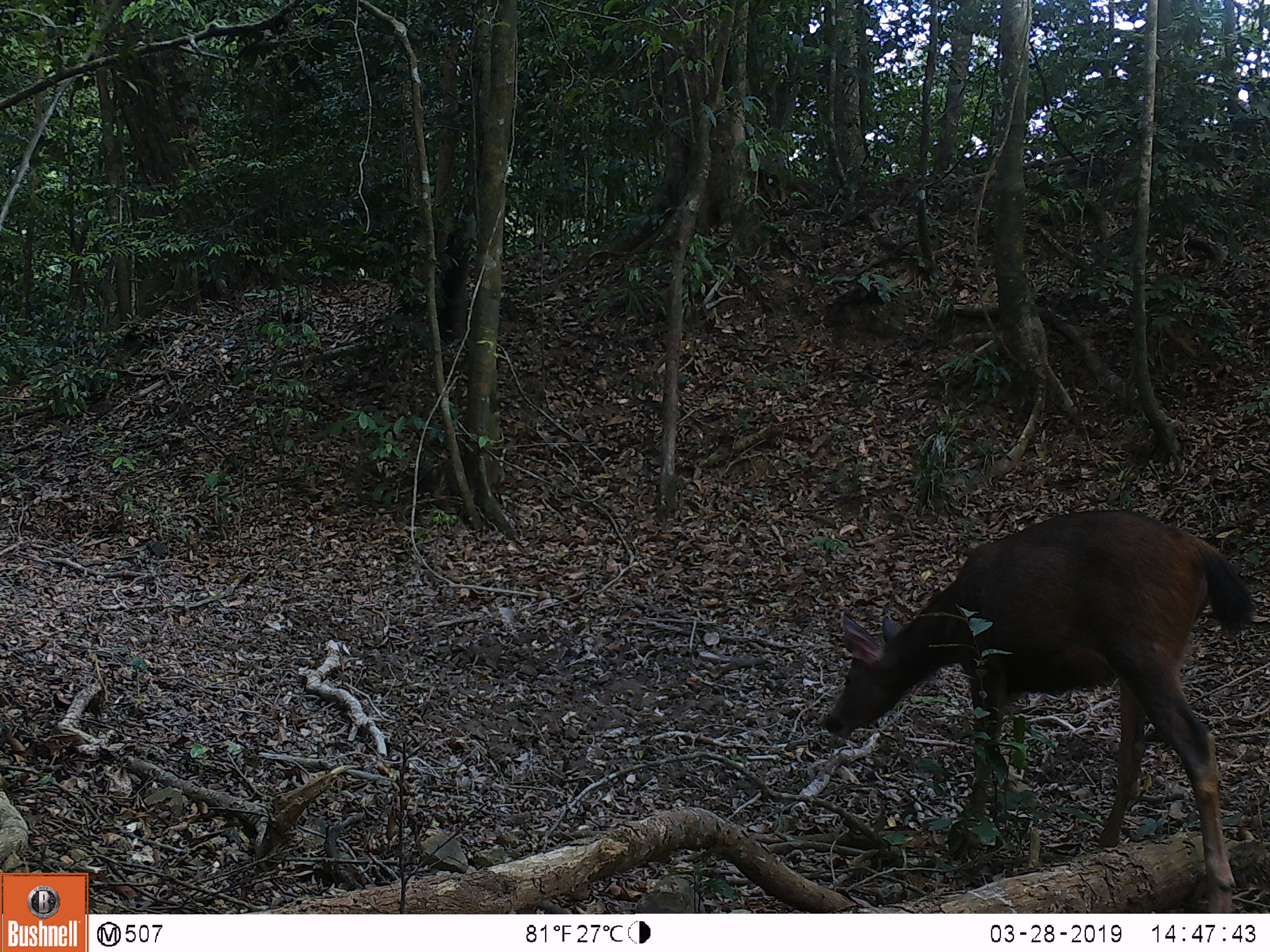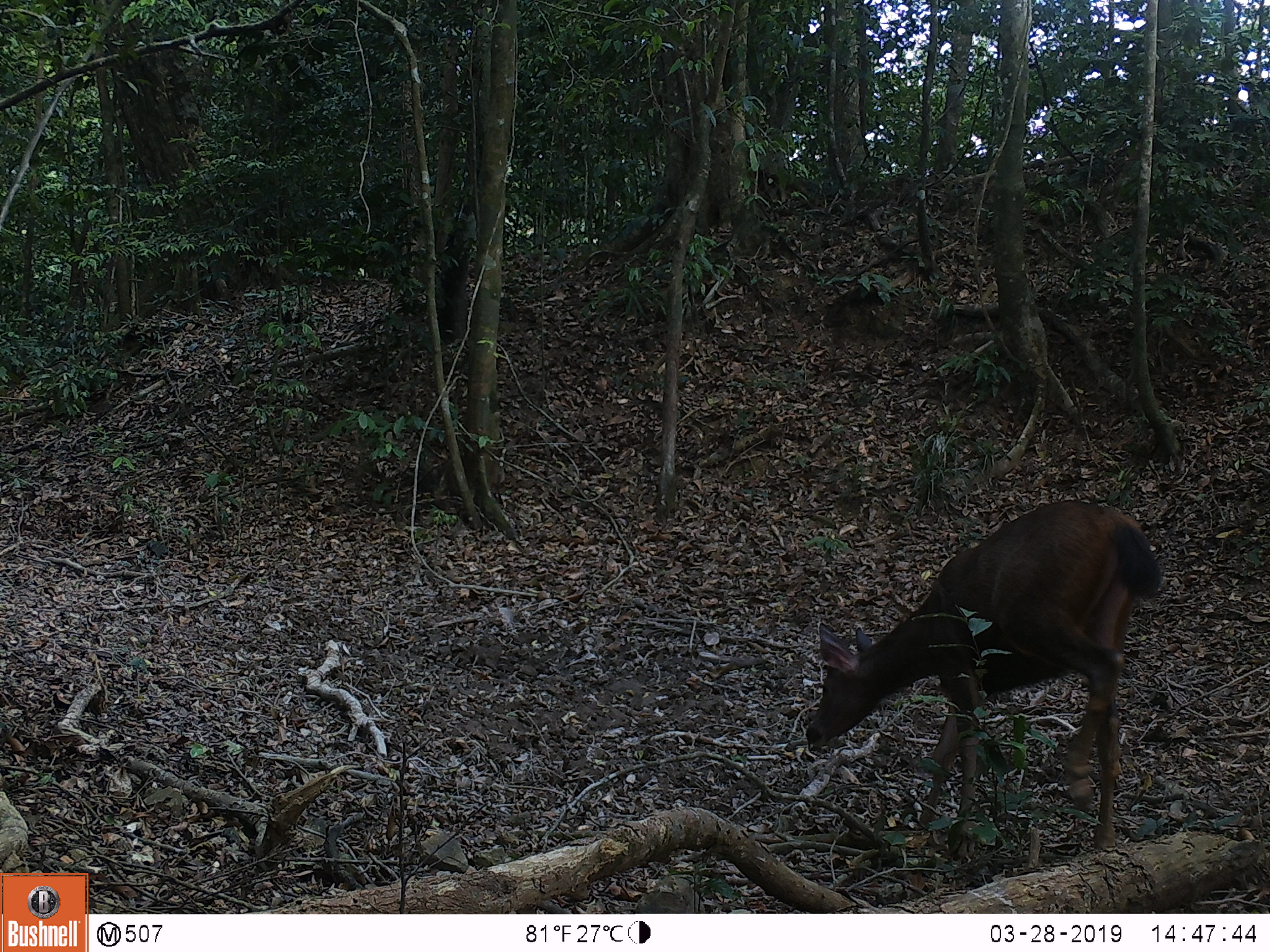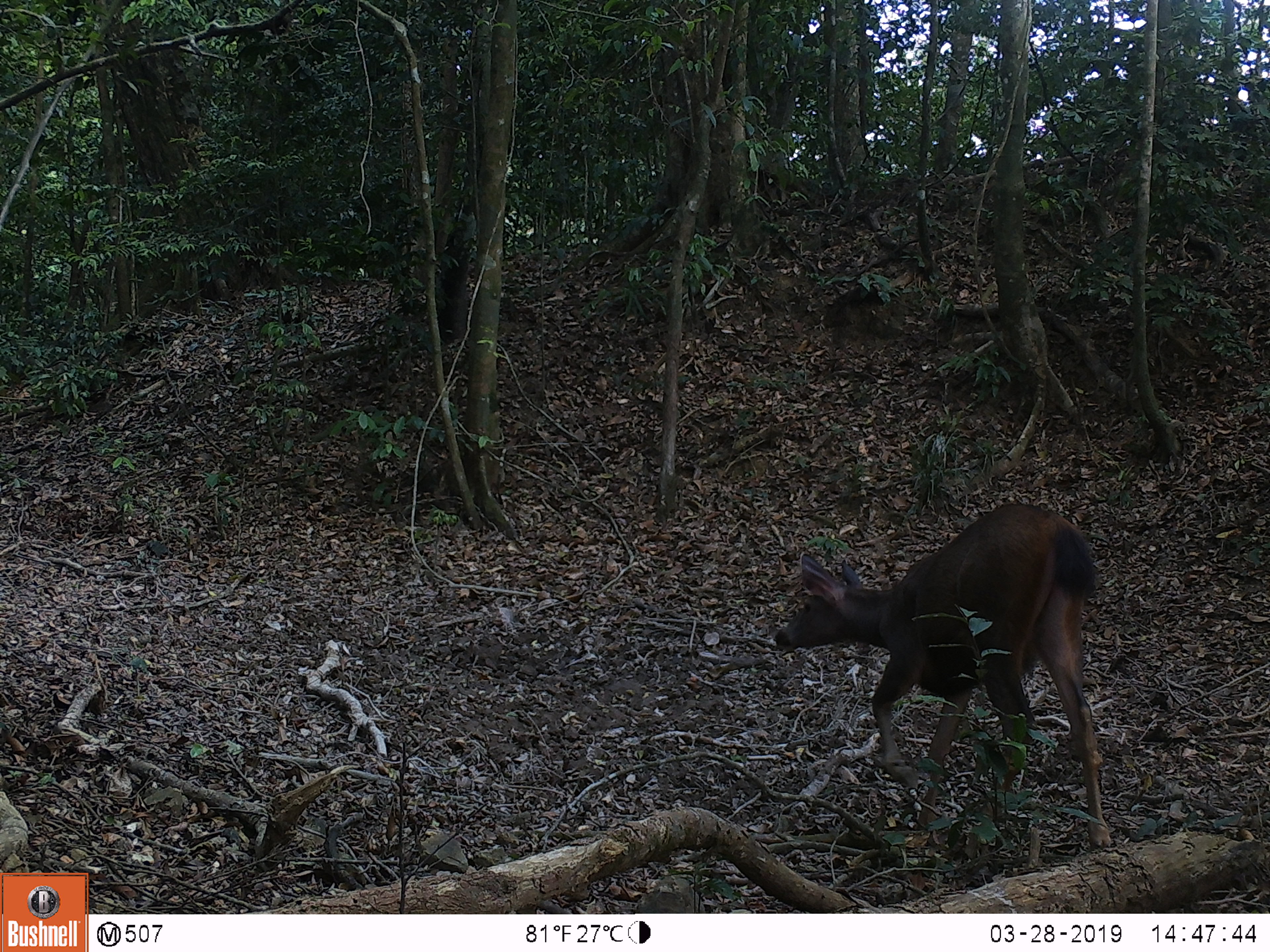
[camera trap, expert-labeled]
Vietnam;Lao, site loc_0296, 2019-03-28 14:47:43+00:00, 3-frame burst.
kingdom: Animalia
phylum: Chordata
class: Mammalia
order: Artiodactyla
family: Cervidae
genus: Rusa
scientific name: Rusa unicolor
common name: sambar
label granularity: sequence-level